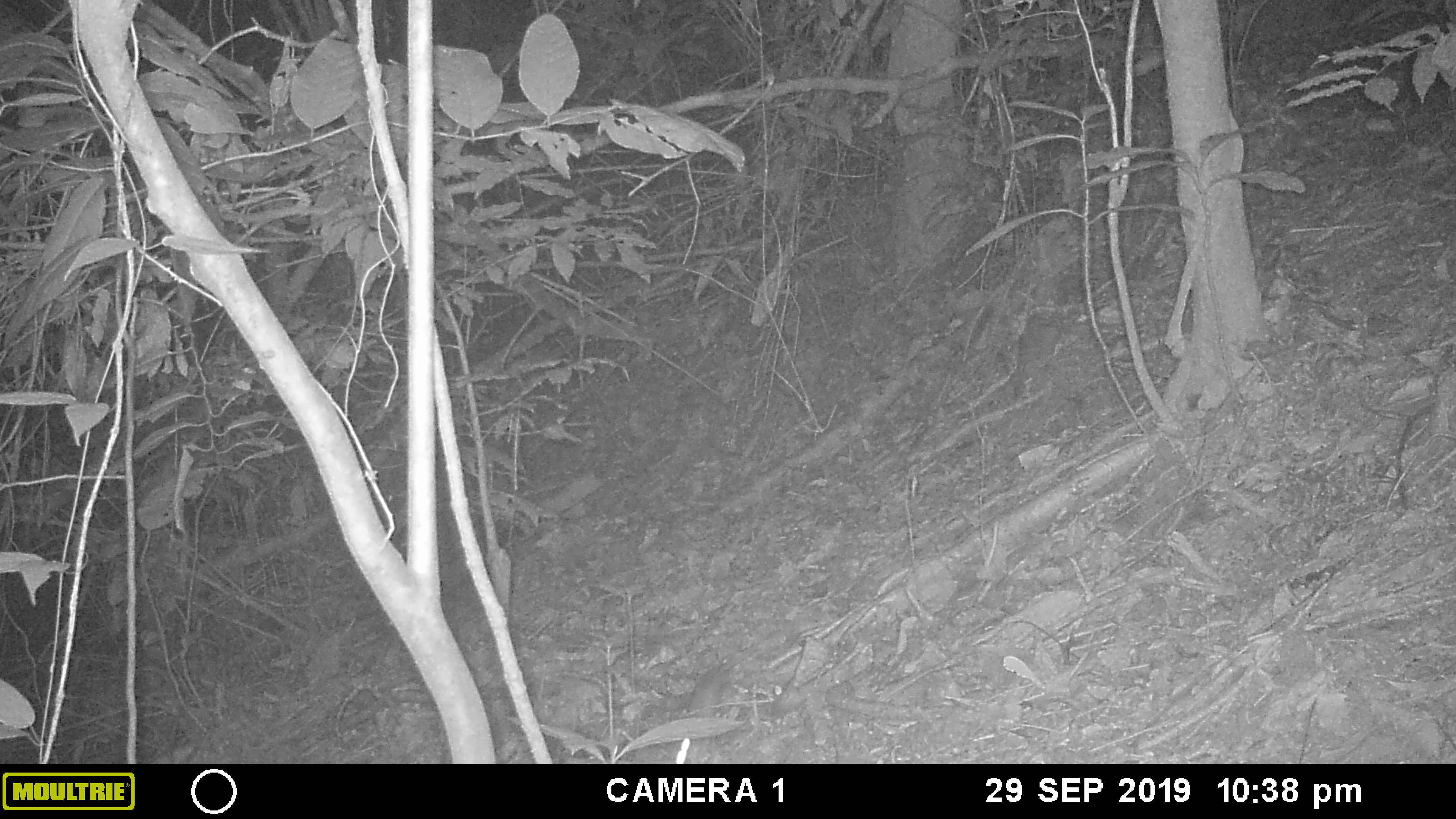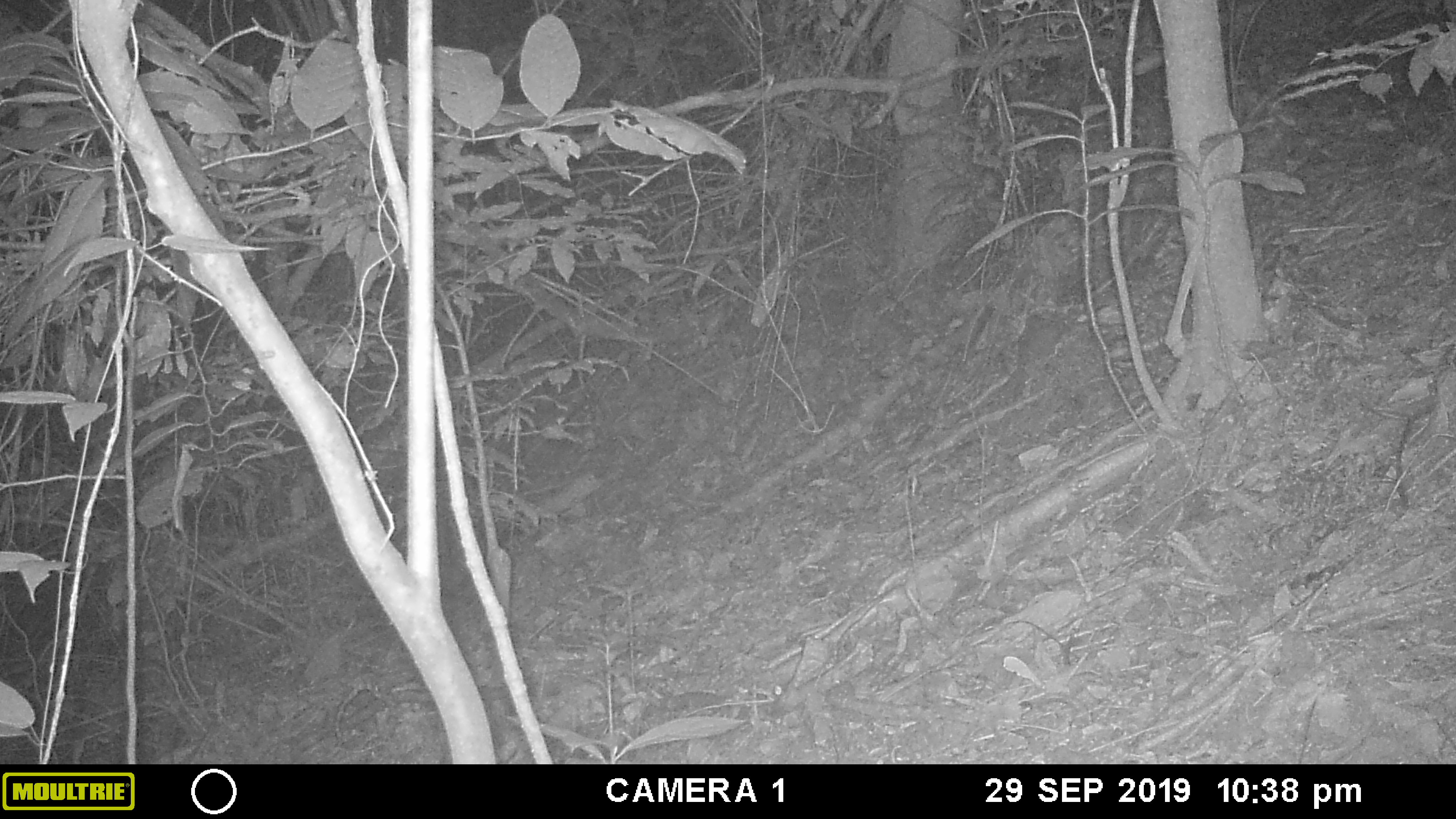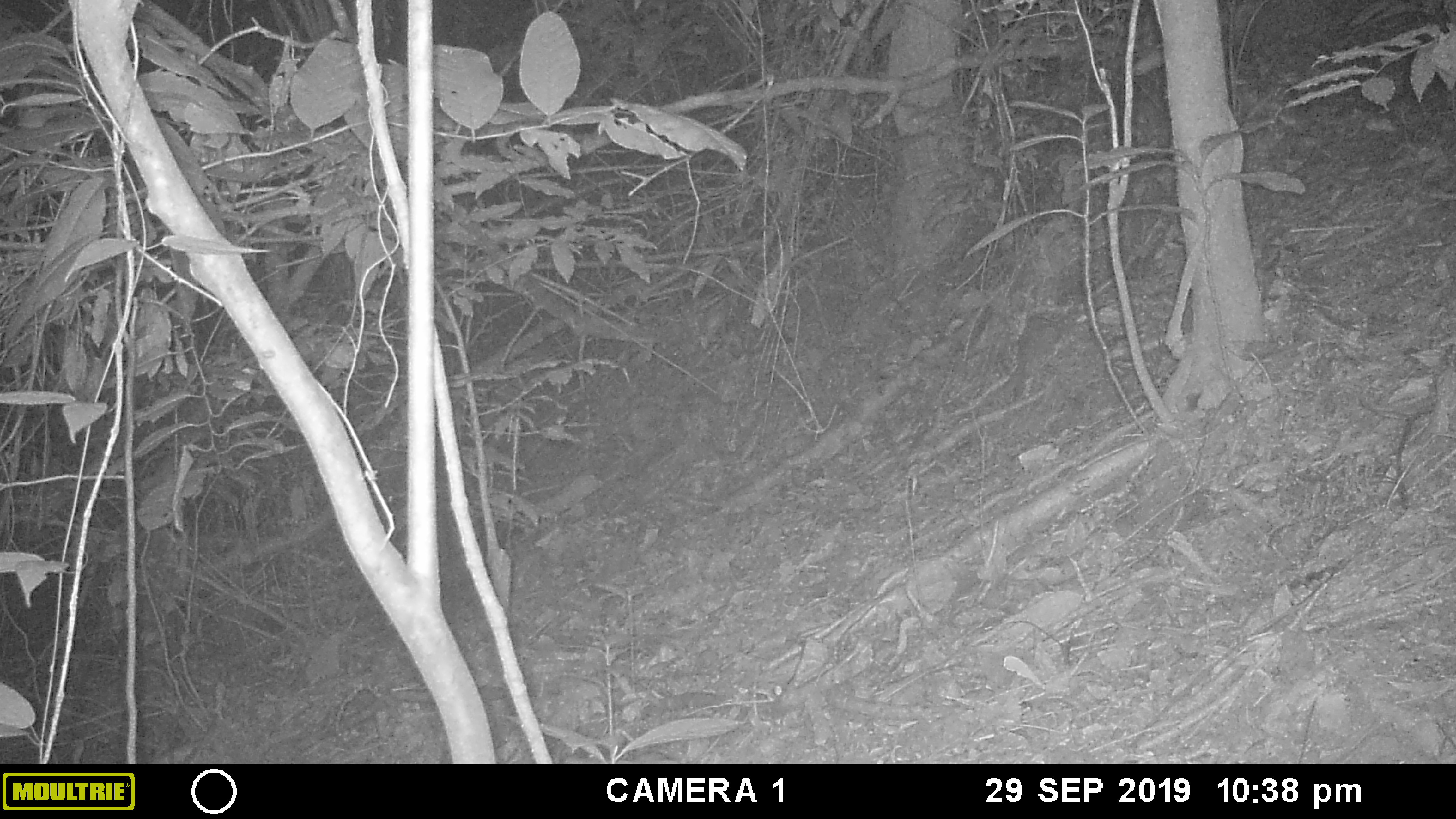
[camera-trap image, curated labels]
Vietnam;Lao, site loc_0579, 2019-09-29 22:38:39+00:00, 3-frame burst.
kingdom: Animalia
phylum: Chordata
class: Mammalia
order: Rodentia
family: Muridae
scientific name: Muridae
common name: old-world mice and rats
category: unidentified murid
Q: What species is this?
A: Unidentified murid (old-world mice and rats) (Muridae).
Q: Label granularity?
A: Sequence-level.